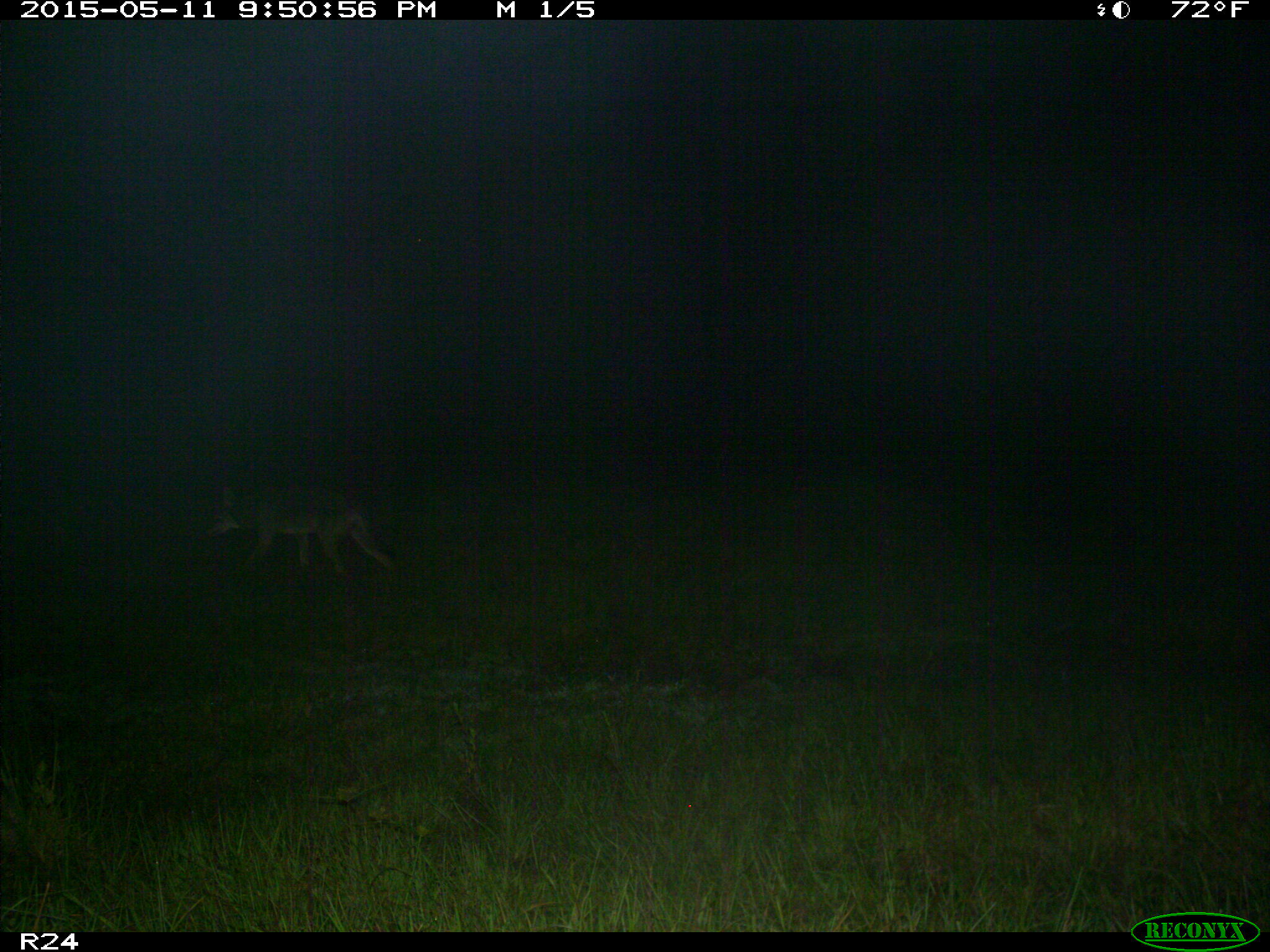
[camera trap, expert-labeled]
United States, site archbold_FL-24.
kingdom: Animalia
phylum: Chordata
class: Mammalia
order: Carnivora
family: Canidae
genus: Canis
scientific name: Canis latrans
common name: coyote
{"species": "Canis latrans (coyote)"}